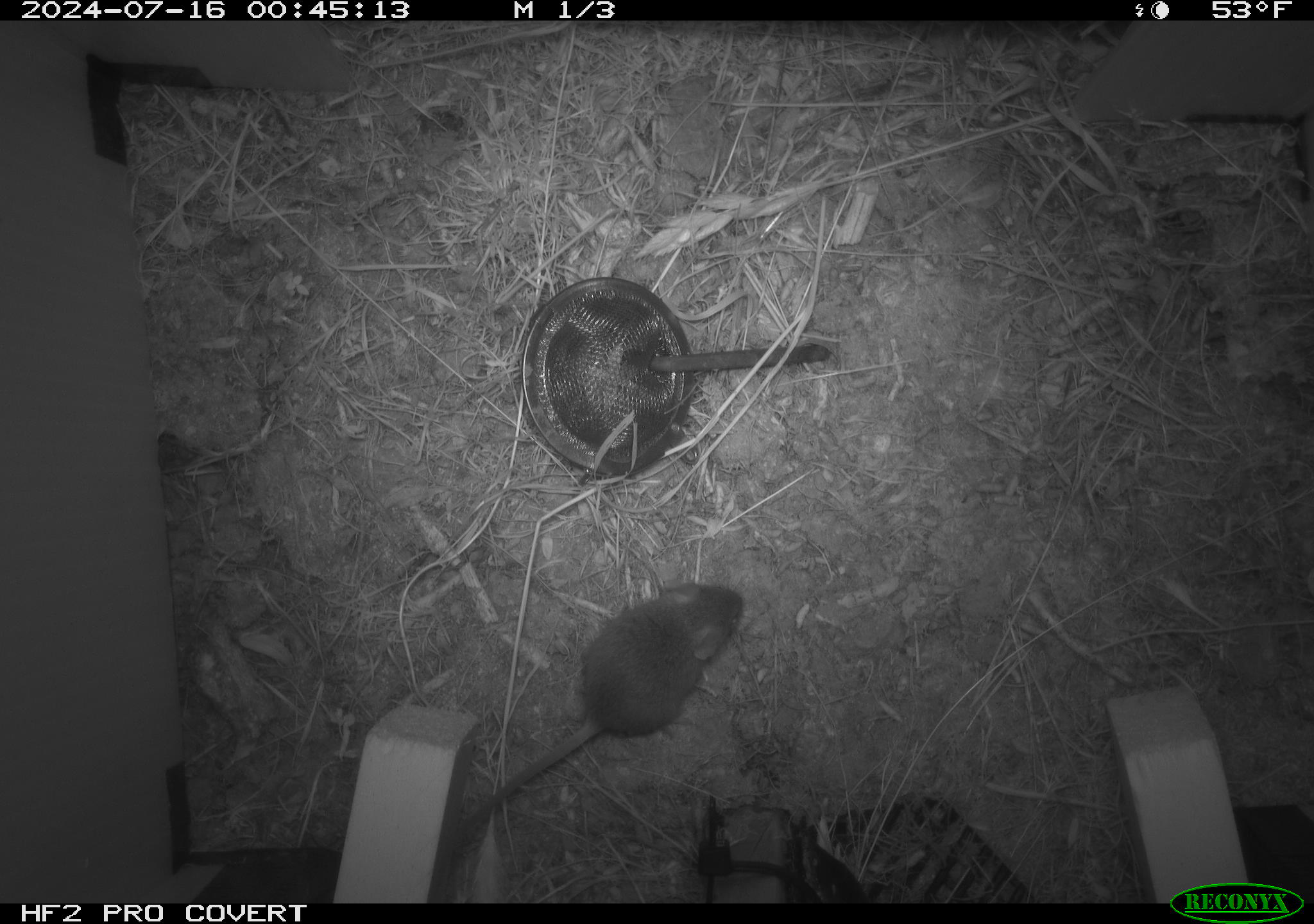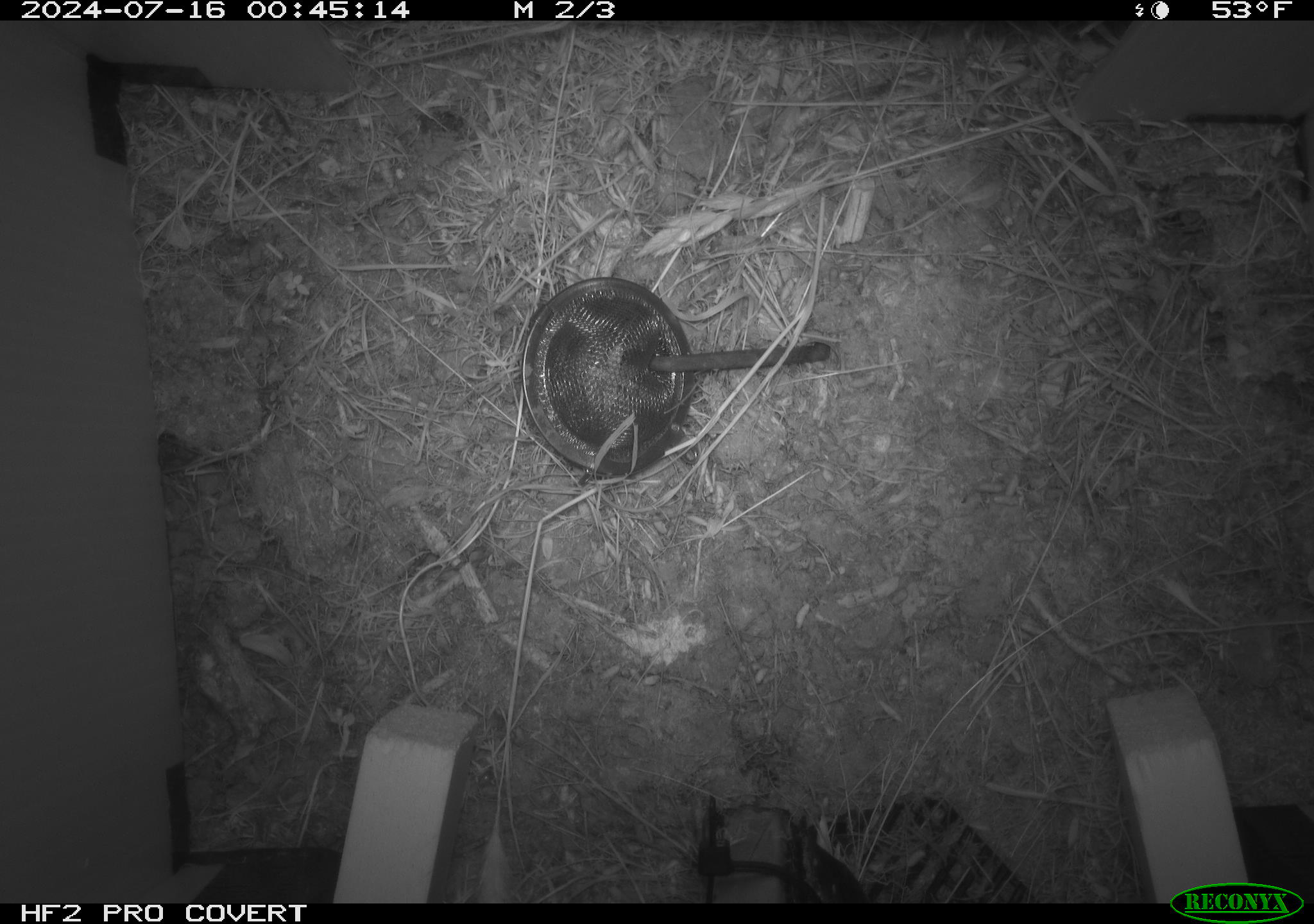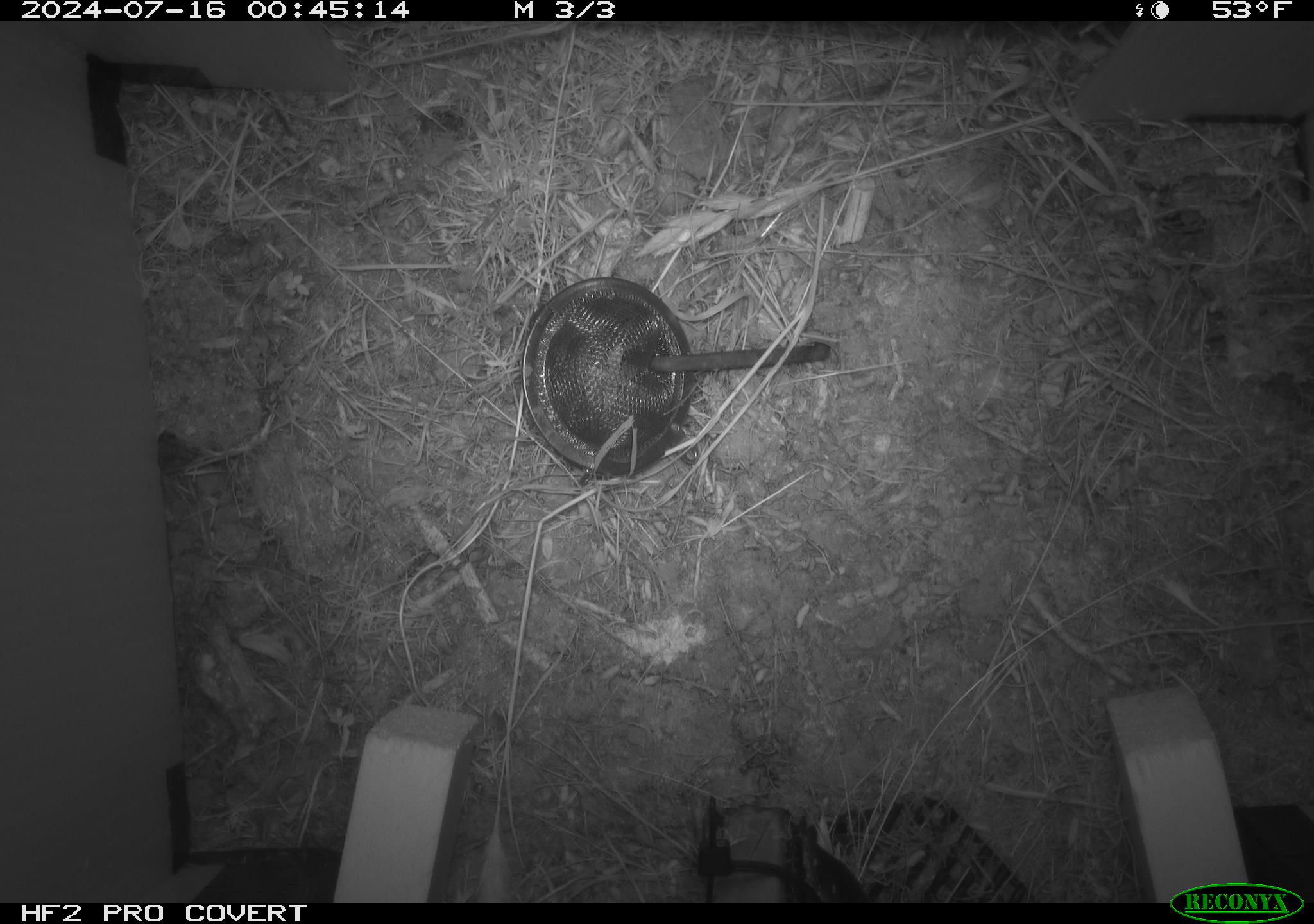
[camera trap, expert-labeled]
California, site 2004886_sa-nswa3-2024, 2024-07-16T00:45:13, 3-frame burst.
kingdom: Animalia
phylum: Chordata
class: Mammalia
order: Rodentia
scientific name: Rodentia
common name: rodent